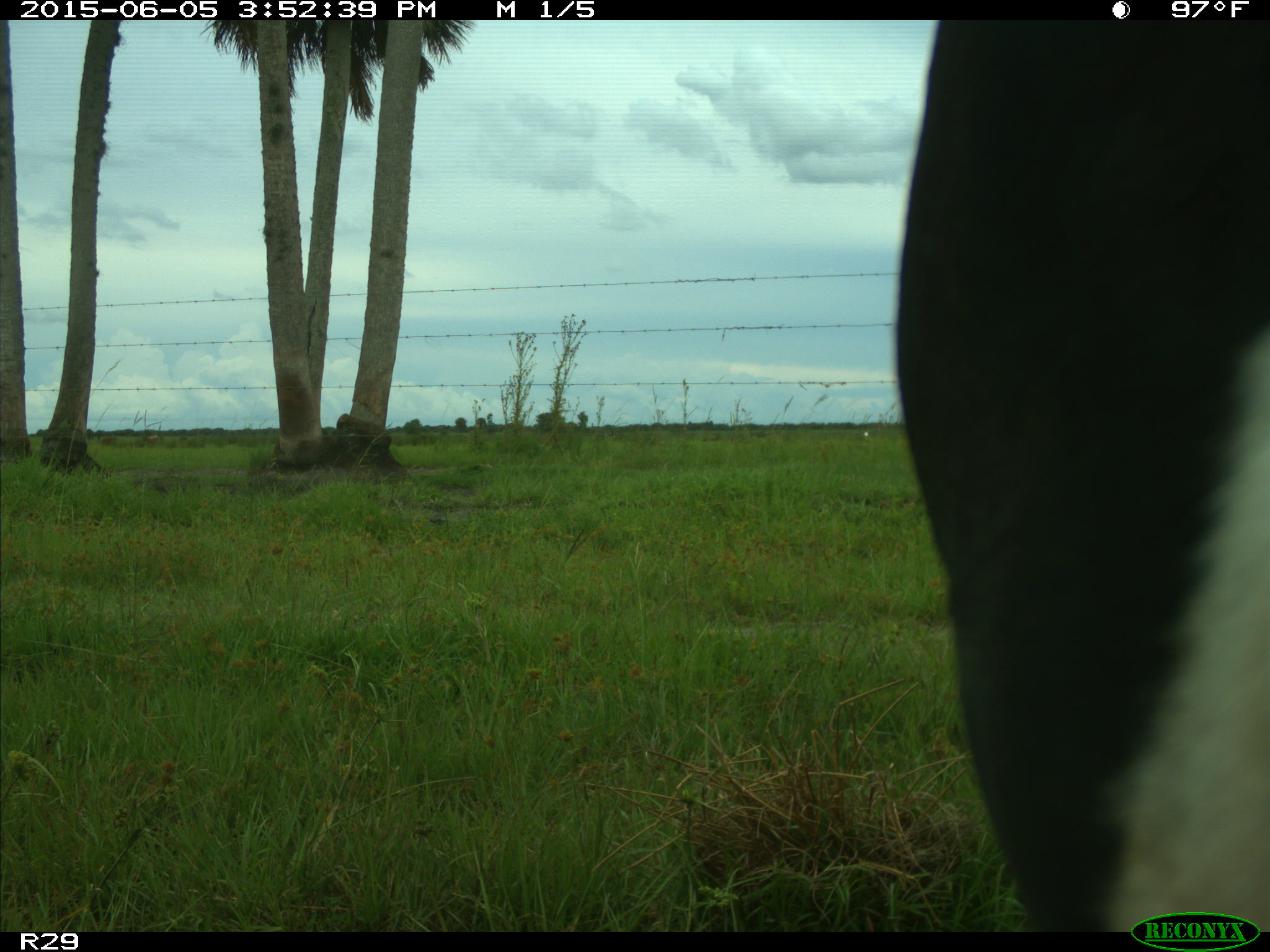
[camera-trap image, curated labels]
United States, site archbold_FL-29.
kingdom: Animalia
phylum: Chordata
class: Mammalia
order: Artiodactyla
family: Bovidae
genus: Bos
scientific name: Bos taurus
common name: domestic cow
Bos taurus (domestic cow).